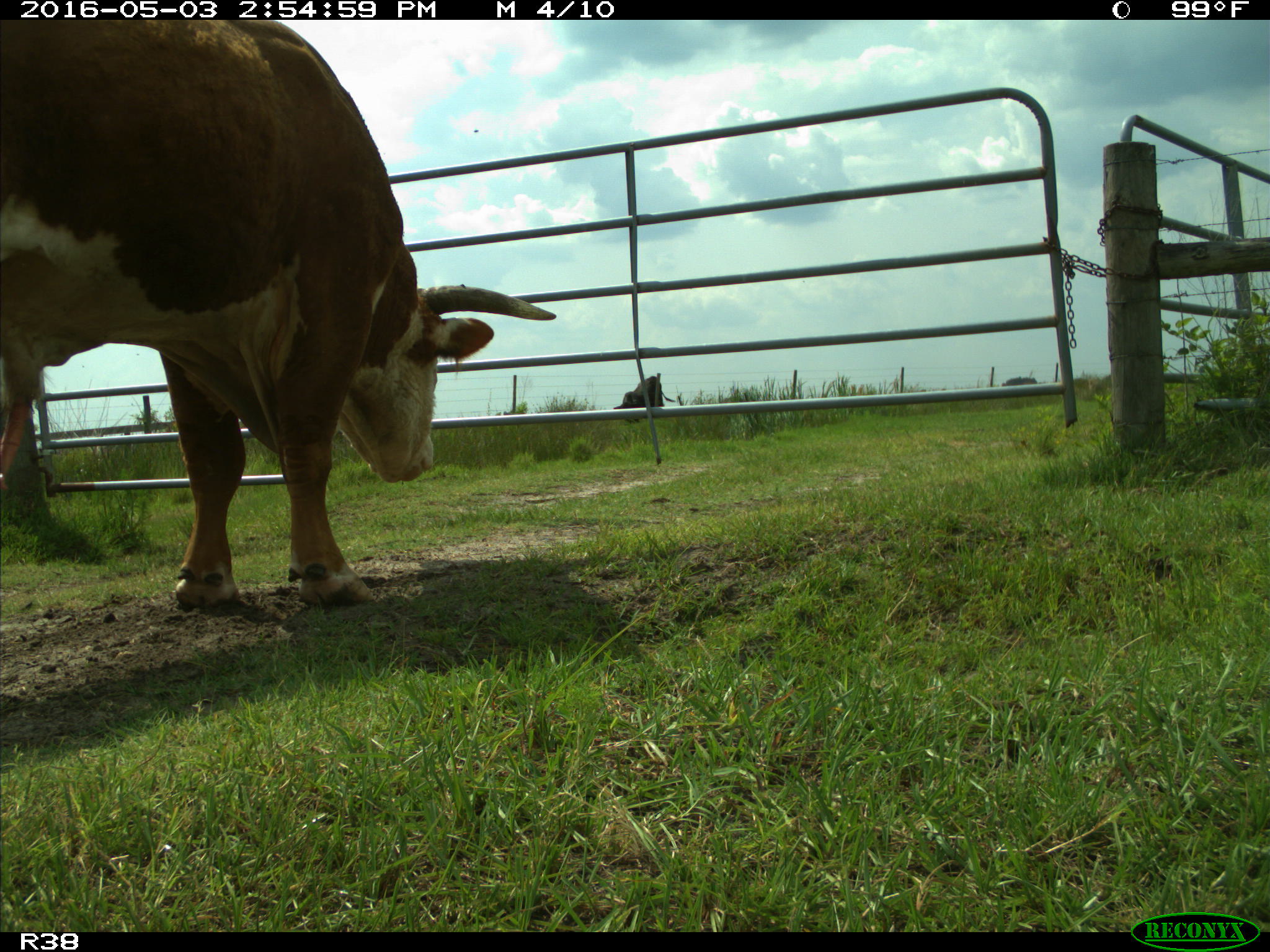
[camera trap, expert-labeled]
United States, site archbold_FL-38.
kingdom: Animalia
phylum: Chordata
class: Mammalia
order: Artiodactyla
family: Bovidae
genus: Bos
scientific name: Bos taurus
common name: domestic cow